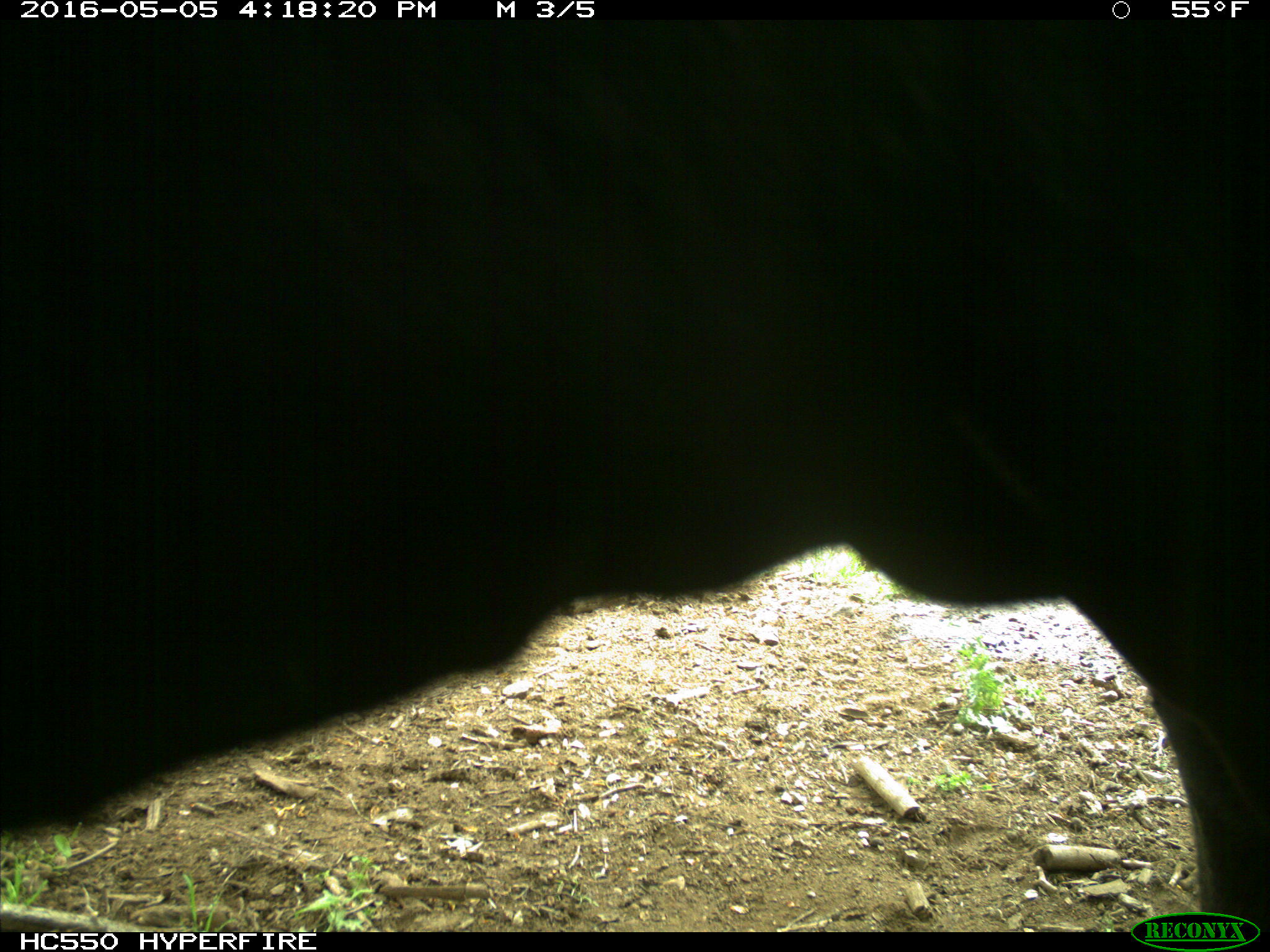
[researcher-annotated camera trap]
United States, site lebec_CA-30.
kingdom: Animalia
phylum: Chordata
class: Mammalia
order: Artiodactyla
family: Bovidae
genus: Bos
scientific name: Bos taurus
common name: domestic cow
Bos taurus (domestic cow).